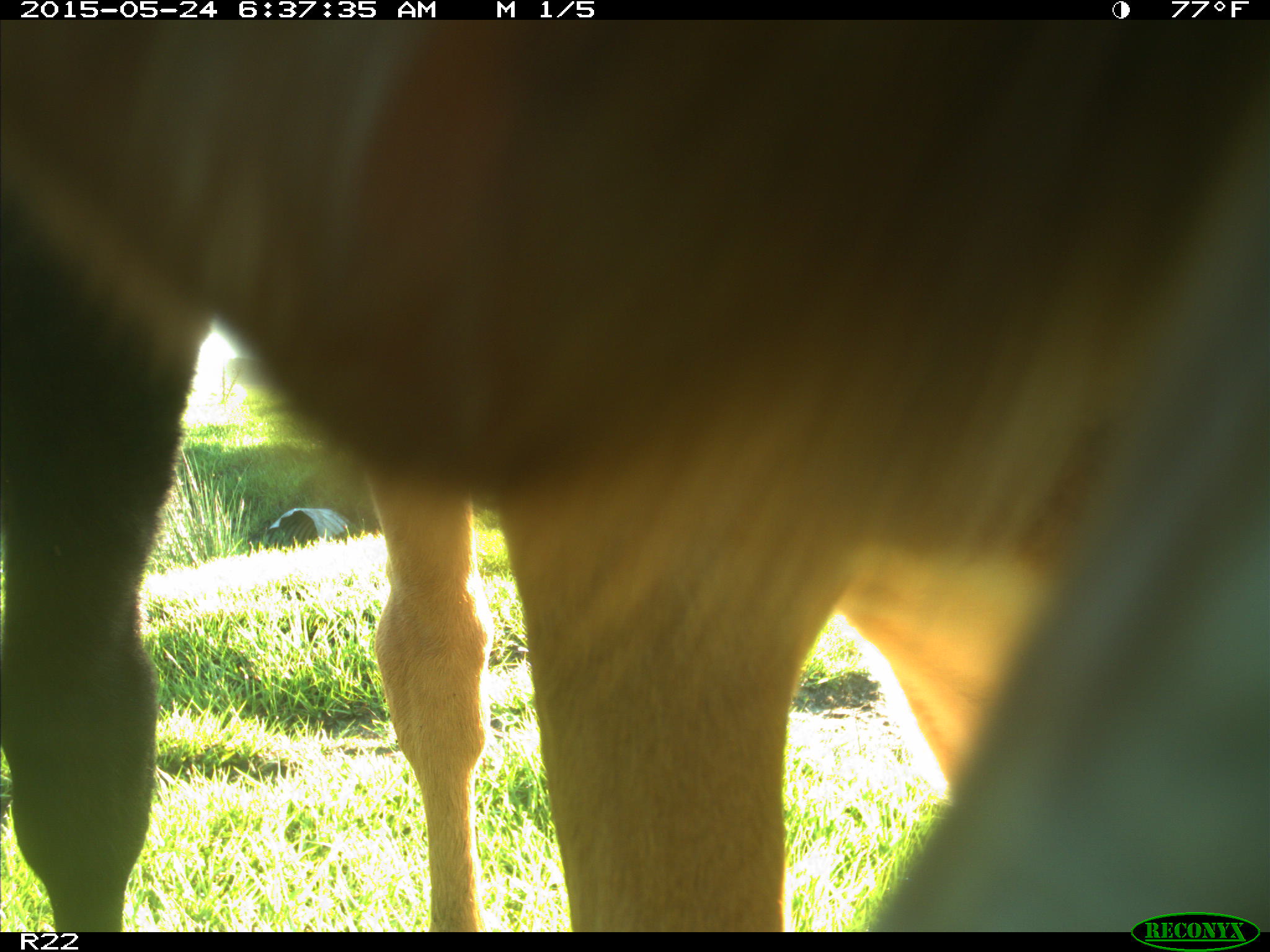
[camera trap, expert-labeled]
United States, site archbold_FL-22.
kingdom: Animalia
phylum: Chordata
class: Mammalia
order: Artiodactyla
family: Bovidae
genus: Bos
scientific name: Bos taurus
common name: domestic cow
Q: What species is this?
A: Bos taurus (domestic cow).